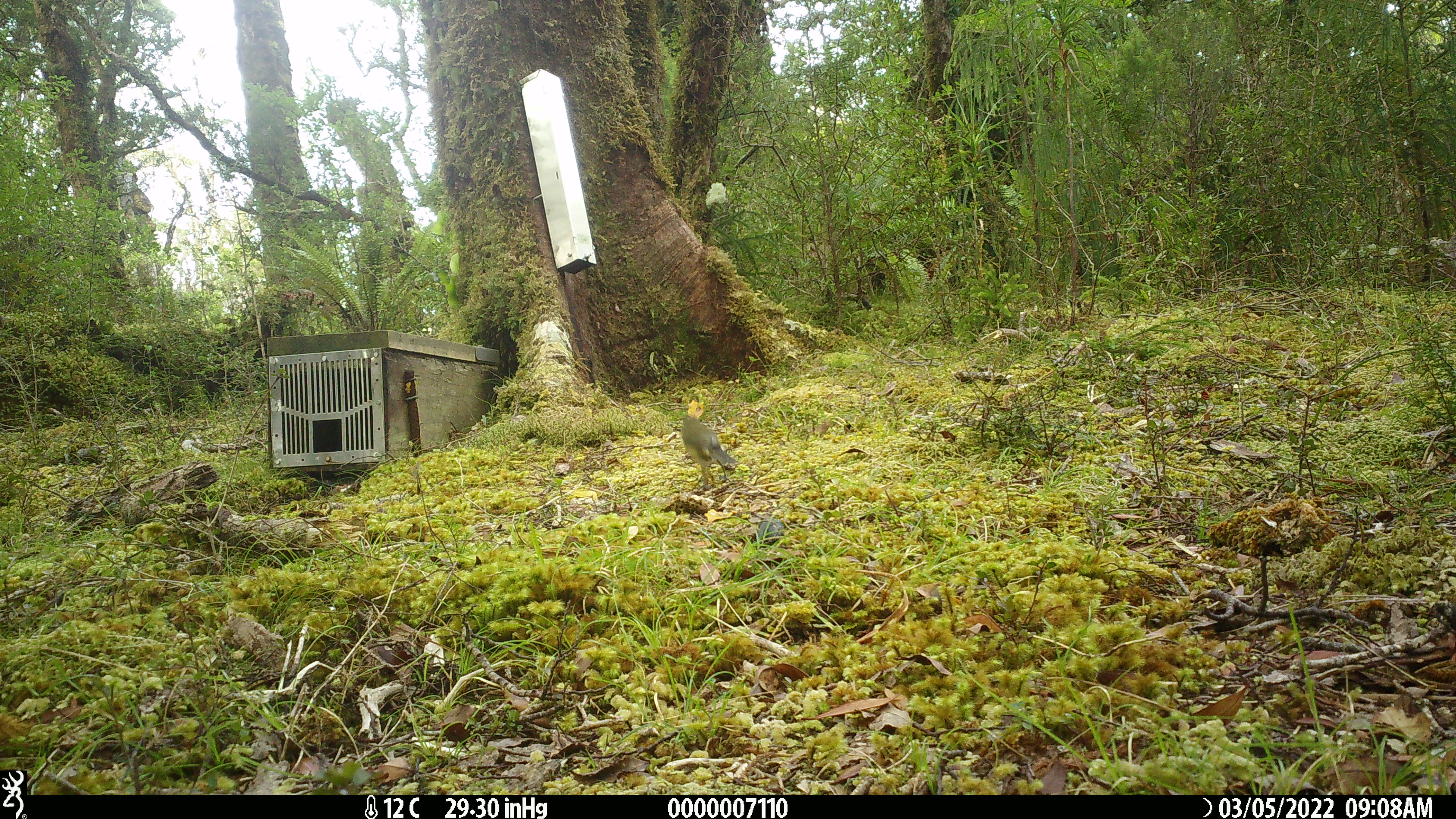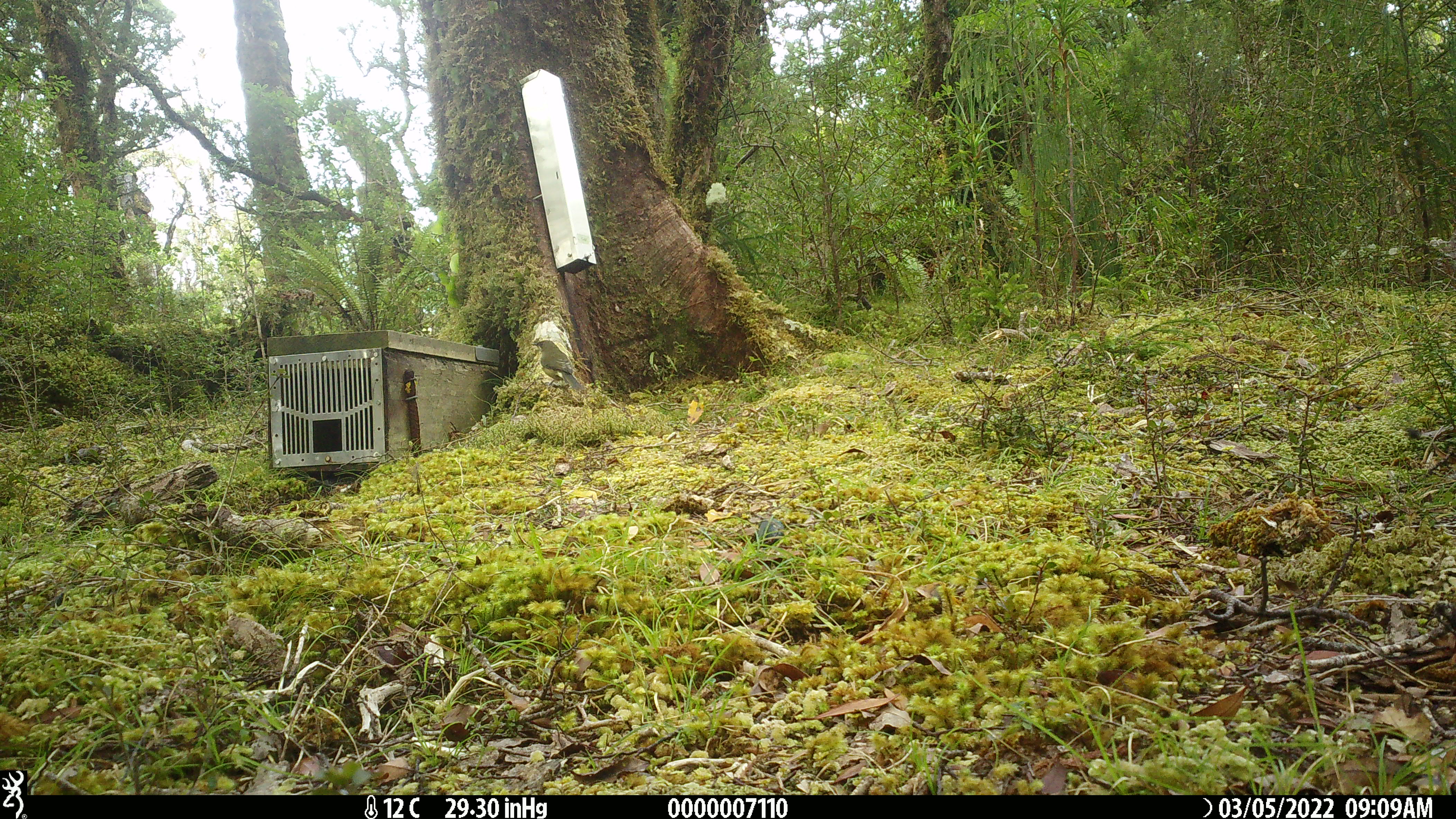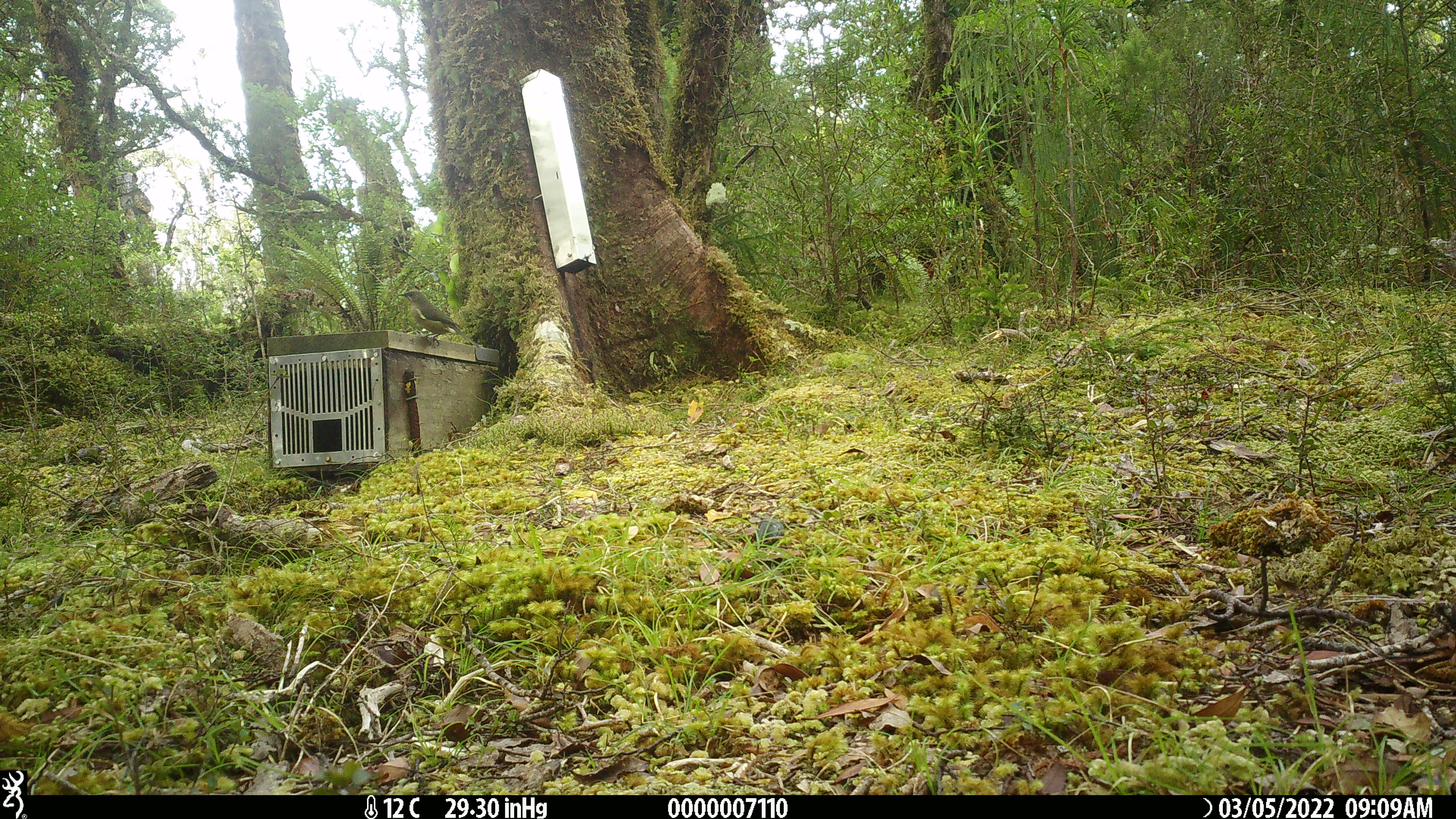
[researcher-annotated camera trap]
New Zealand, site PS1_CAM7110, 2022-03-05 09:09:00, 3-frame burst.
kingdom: Animalia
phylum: Chordata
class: Aves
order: Passeriformes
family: Meliphagidae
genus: Anthornis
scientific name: Anthornis melanura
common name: new zealand bellbird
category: bellbird